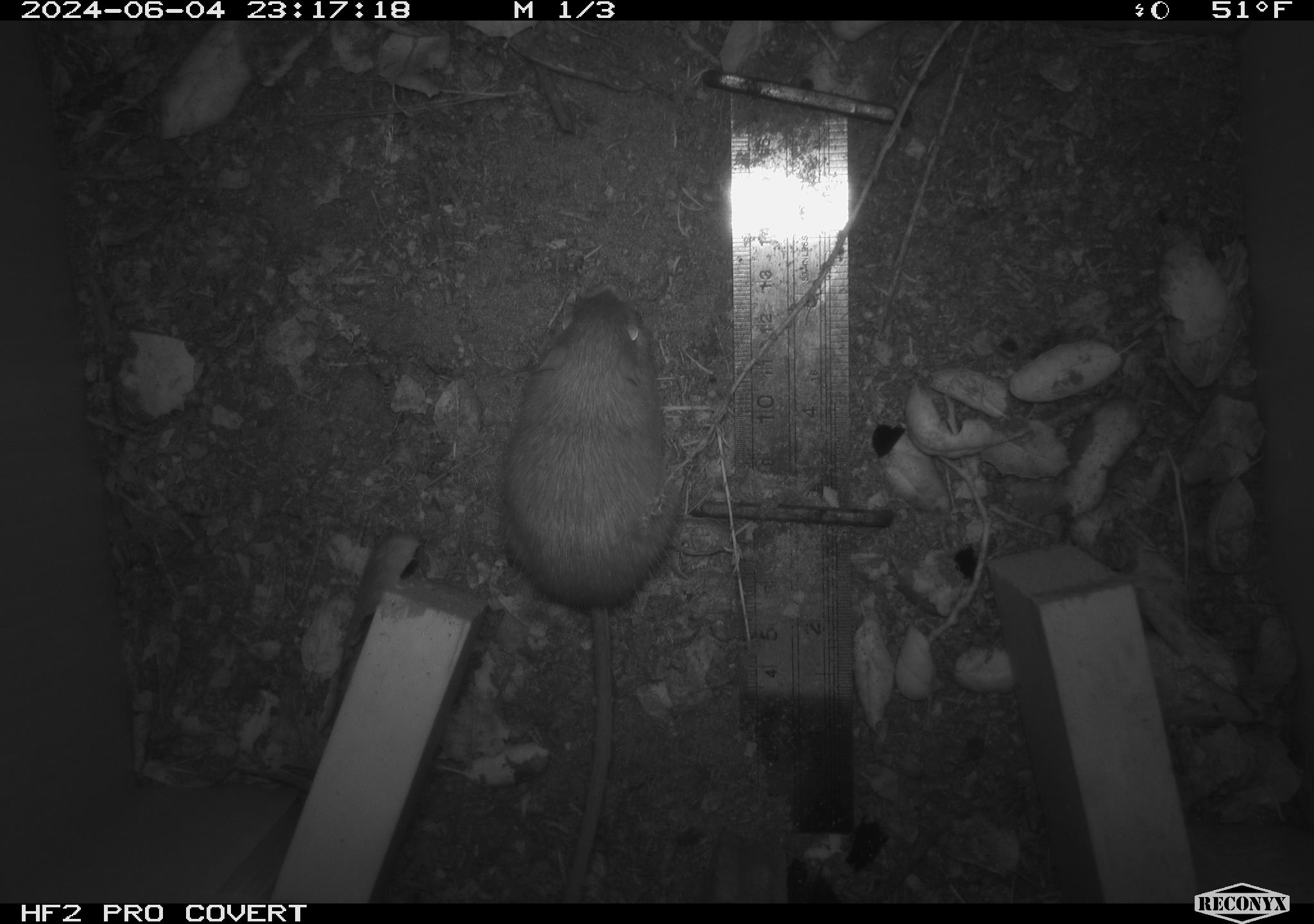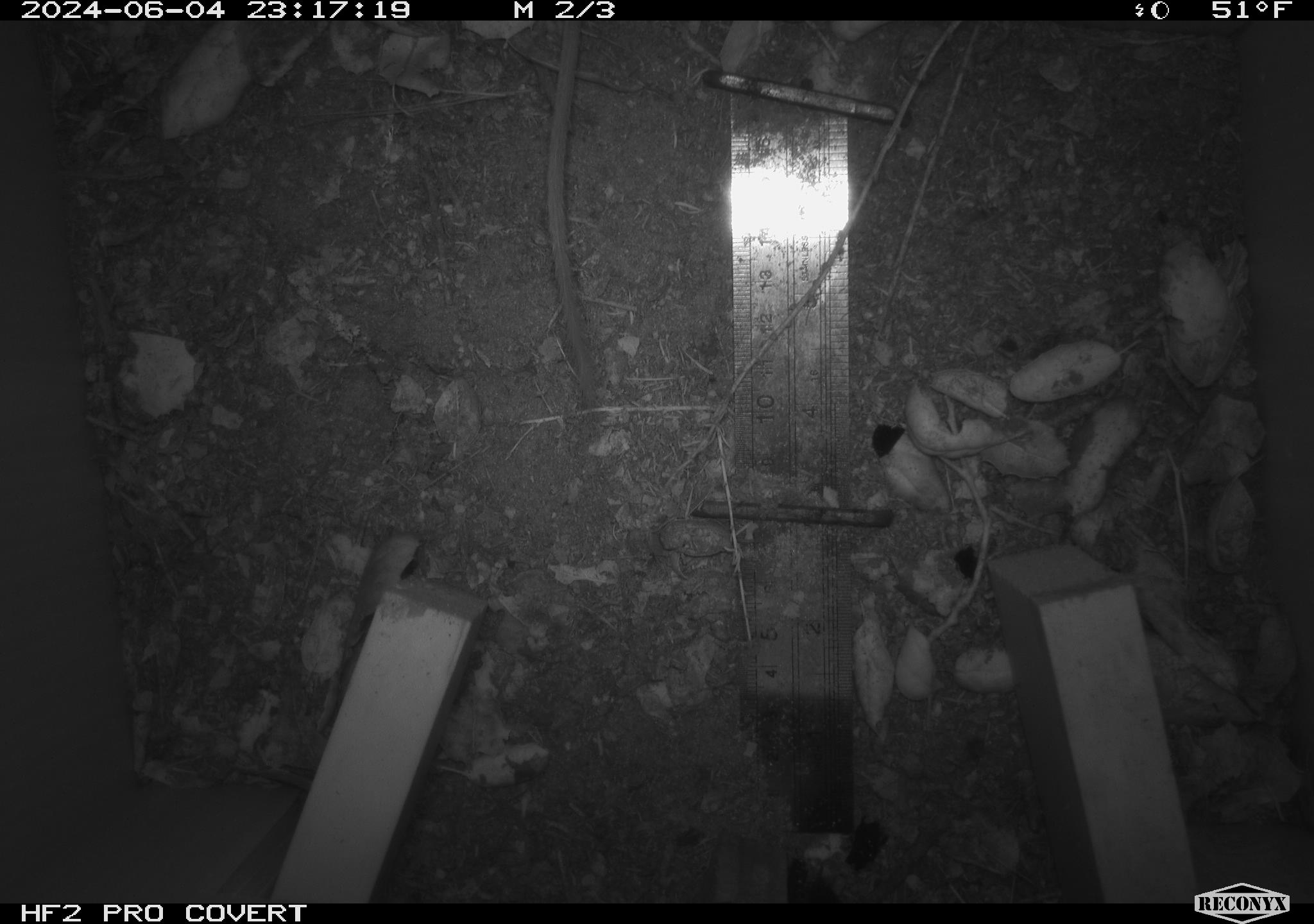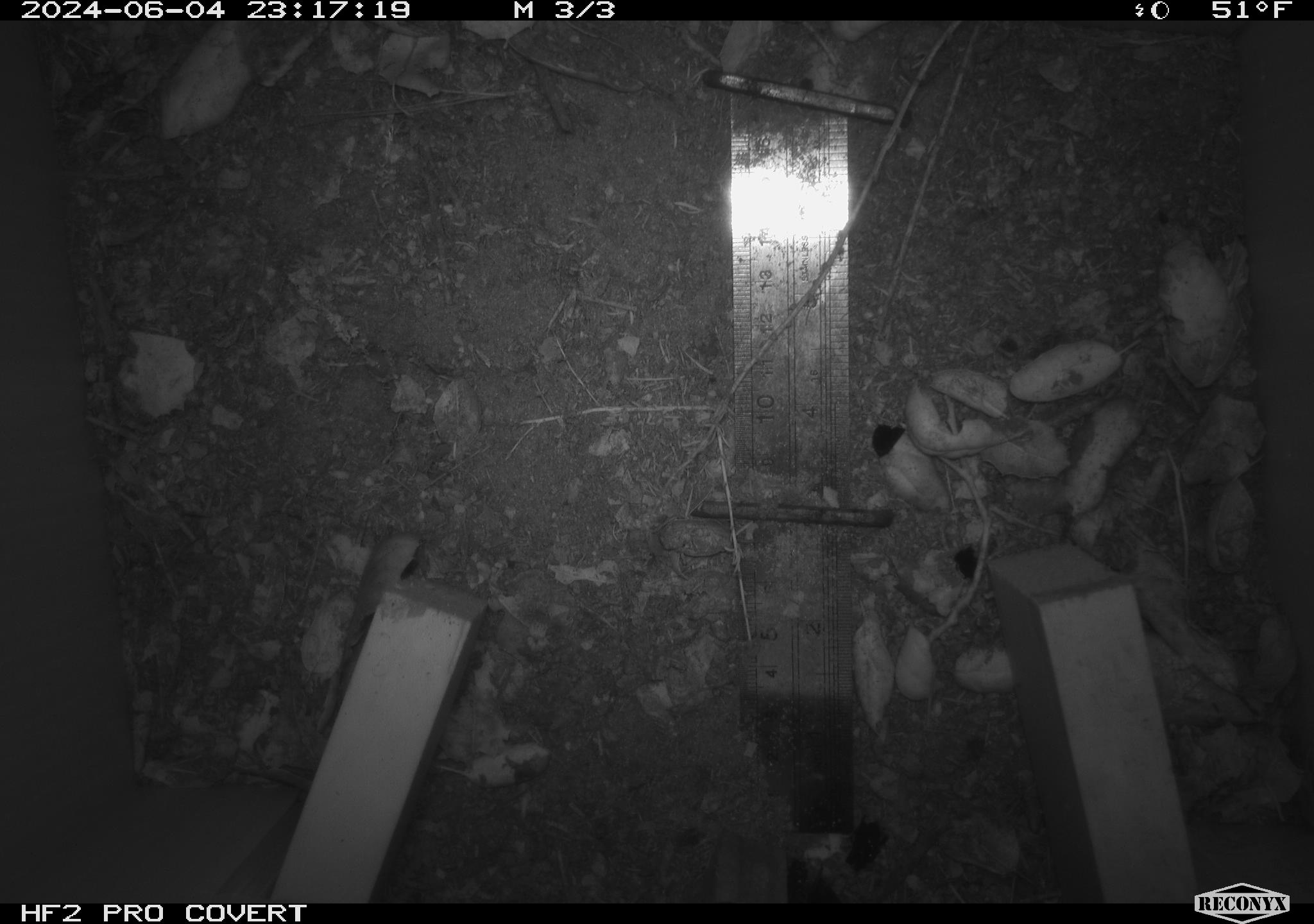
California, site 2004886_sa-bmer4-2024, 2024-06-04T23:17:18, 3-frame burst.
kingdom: Animalia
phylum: Chordata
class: Mammalia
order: Rodentia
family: Heteromyidae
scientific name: Heteromyidae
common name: kangaroo rats and pocket mice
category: heteromyidae family